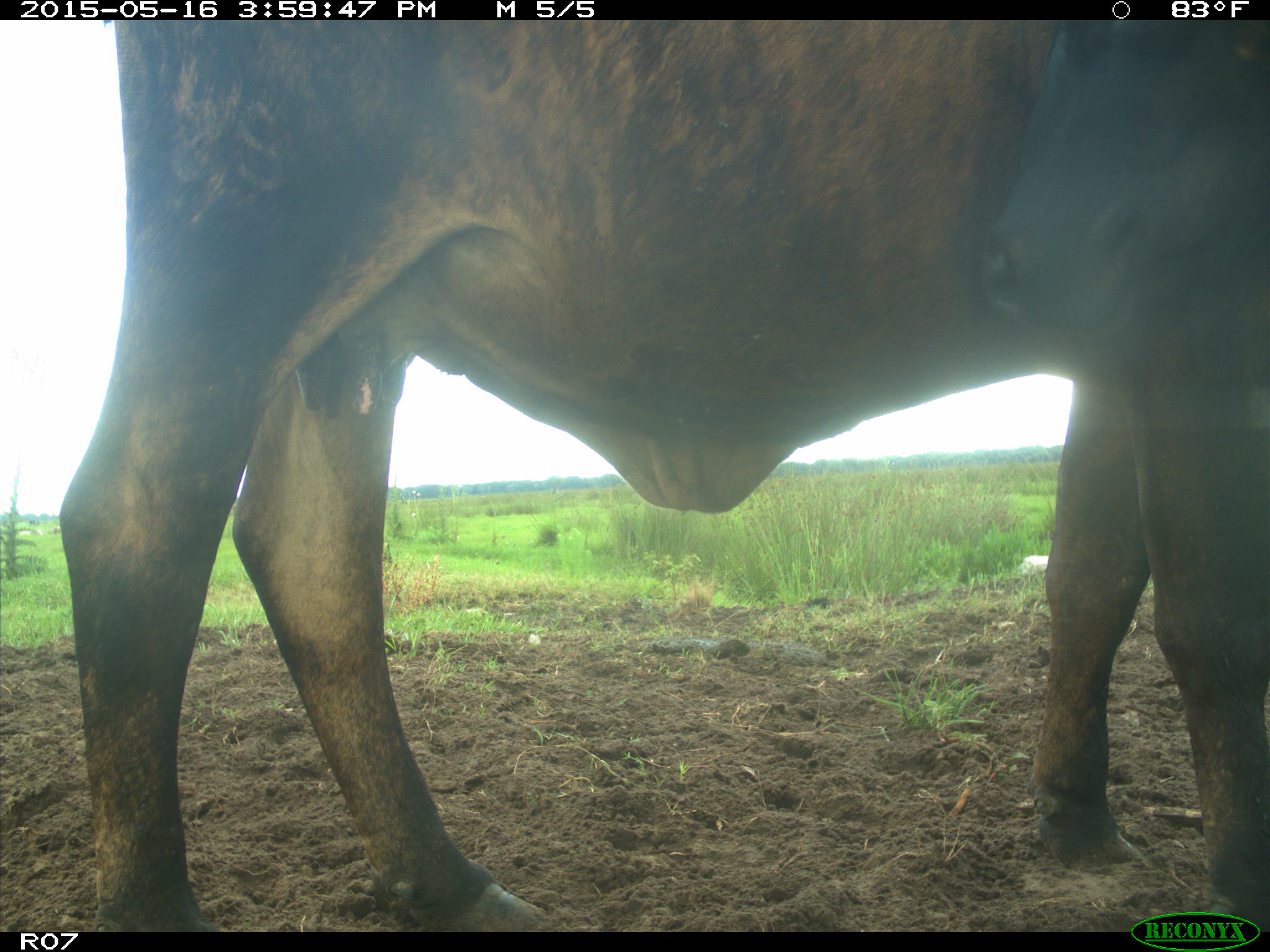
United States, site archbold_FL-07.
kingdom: Animalia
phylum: Chordata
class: Mammalia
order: Artiodactyla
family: Bovidae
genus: Bos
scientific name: Bos taurus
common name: domestic cow